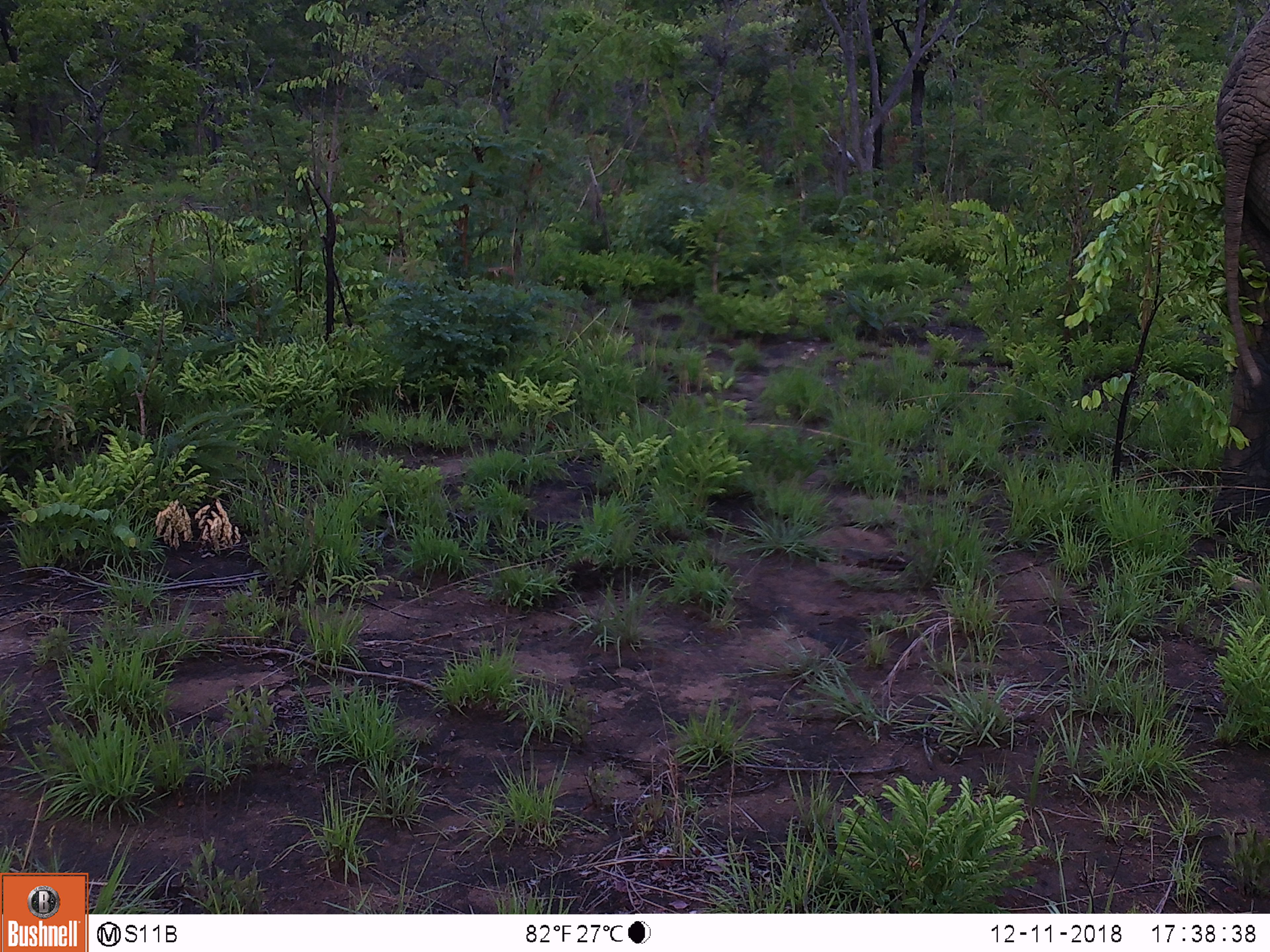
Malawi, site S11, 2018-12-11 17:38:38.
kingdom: Animalia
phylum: Chordata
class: Mammalia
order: Proboscidea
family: Elephantidae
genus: Loxodonta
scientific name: Loxodonta africana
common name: african savanna elephant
African savanna elephant (Loxodonta africana), count 1.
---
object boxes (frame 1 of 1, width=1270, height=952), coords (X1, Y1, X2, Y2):
african savanna elephant: (1187, 6, 1270, 549)